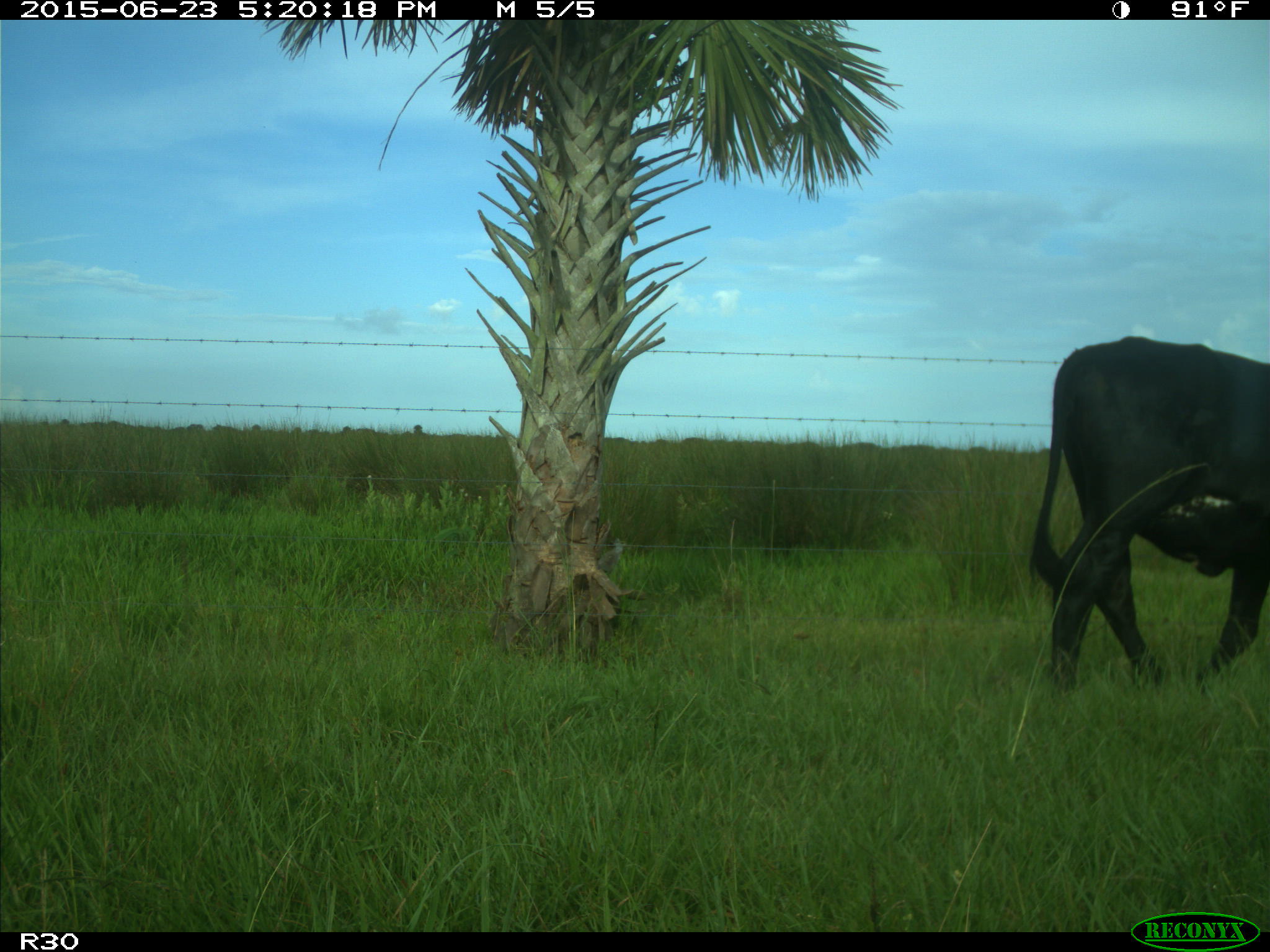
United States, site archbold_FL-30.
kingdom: Animalia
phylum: Chordata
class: Mammalia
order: Artiodactyla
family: Bovidae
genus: Bos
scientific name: Bos taurus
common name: domestic cow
Bos taurus (domestic cow).